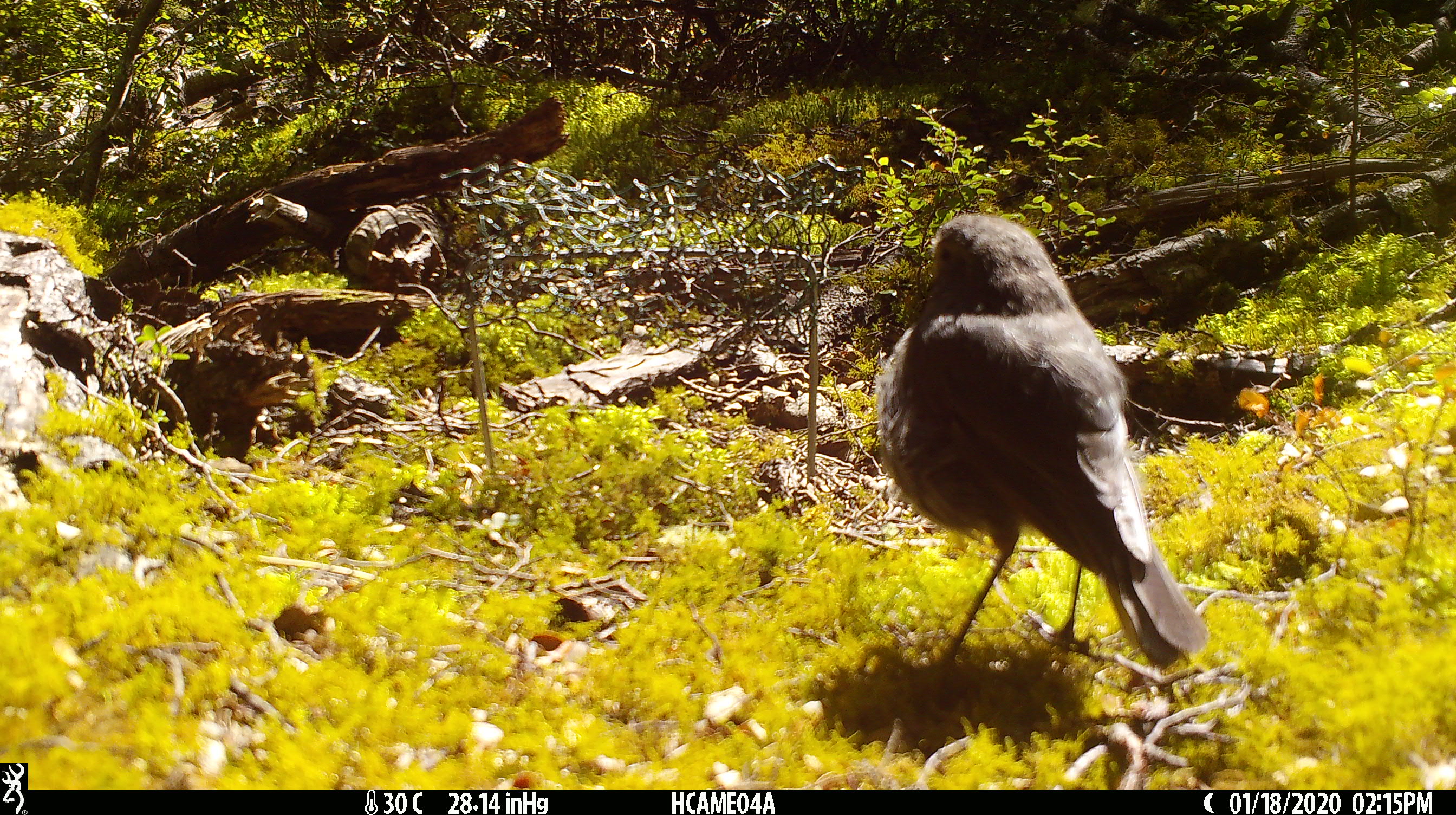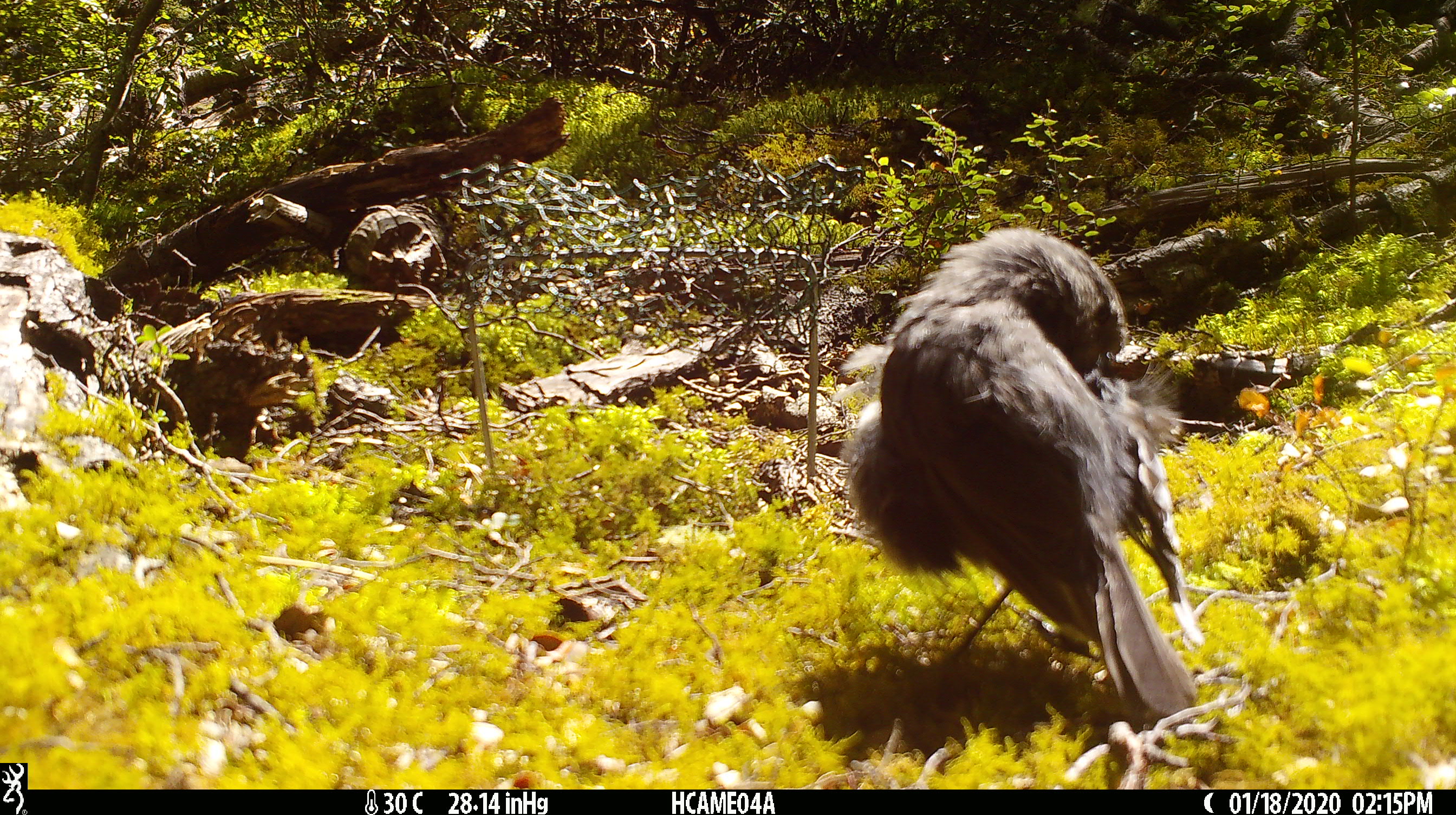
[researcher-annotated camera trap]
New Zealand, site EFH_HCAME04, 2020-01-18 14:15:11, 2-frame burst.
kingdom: Animalia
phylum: Chordata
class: Aves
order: Passeriformes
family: Petroicidae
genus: Petroica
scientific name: Petroica australis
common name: new zealand robin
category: robin